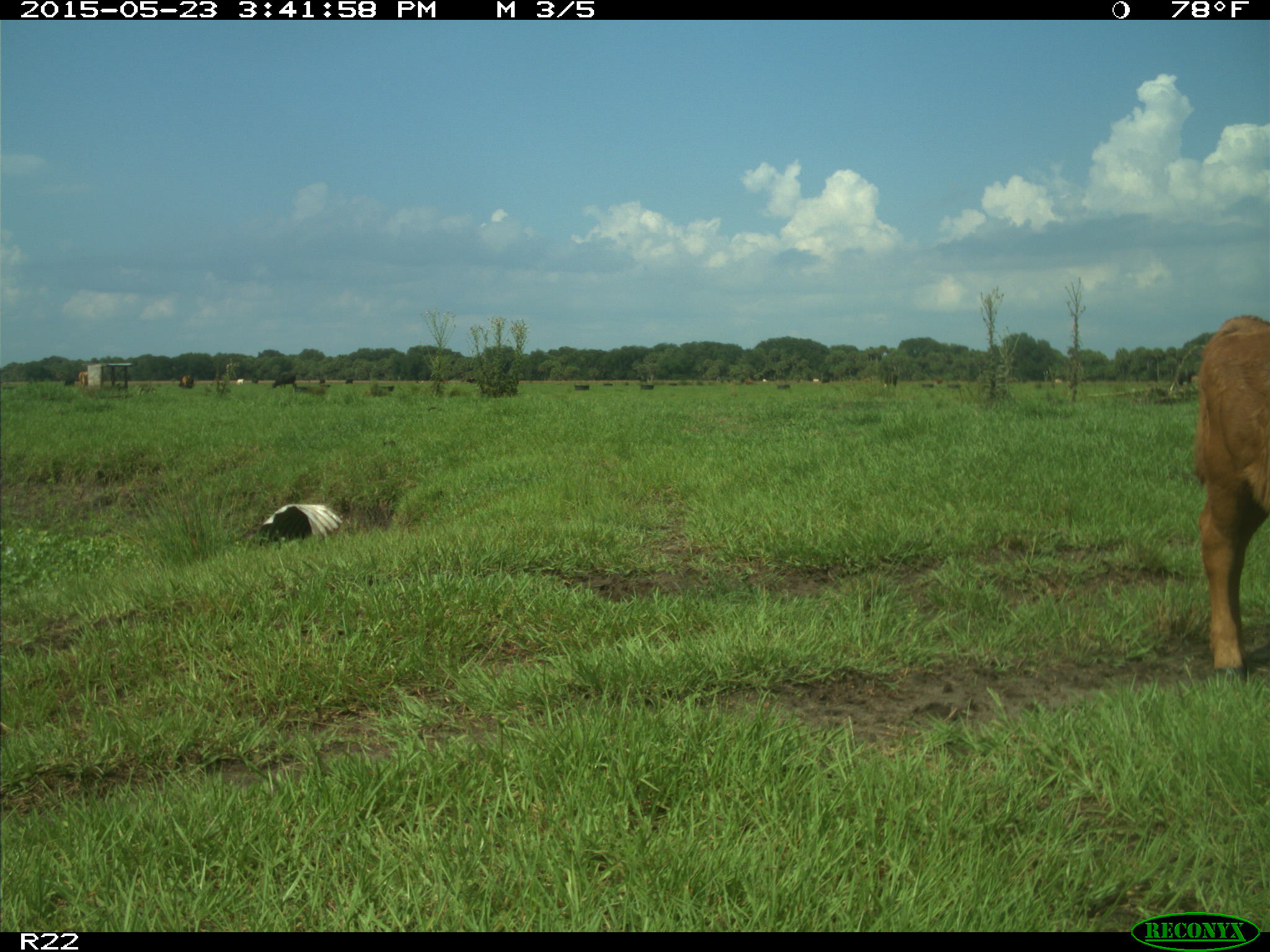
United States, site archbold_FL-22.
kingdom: Animalia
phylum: Chordata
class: Mammalia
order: Artiodactyla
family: Bovidae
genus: Bos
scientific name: Bos taurus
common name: domestic cow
Bos taurus (domestic cow).